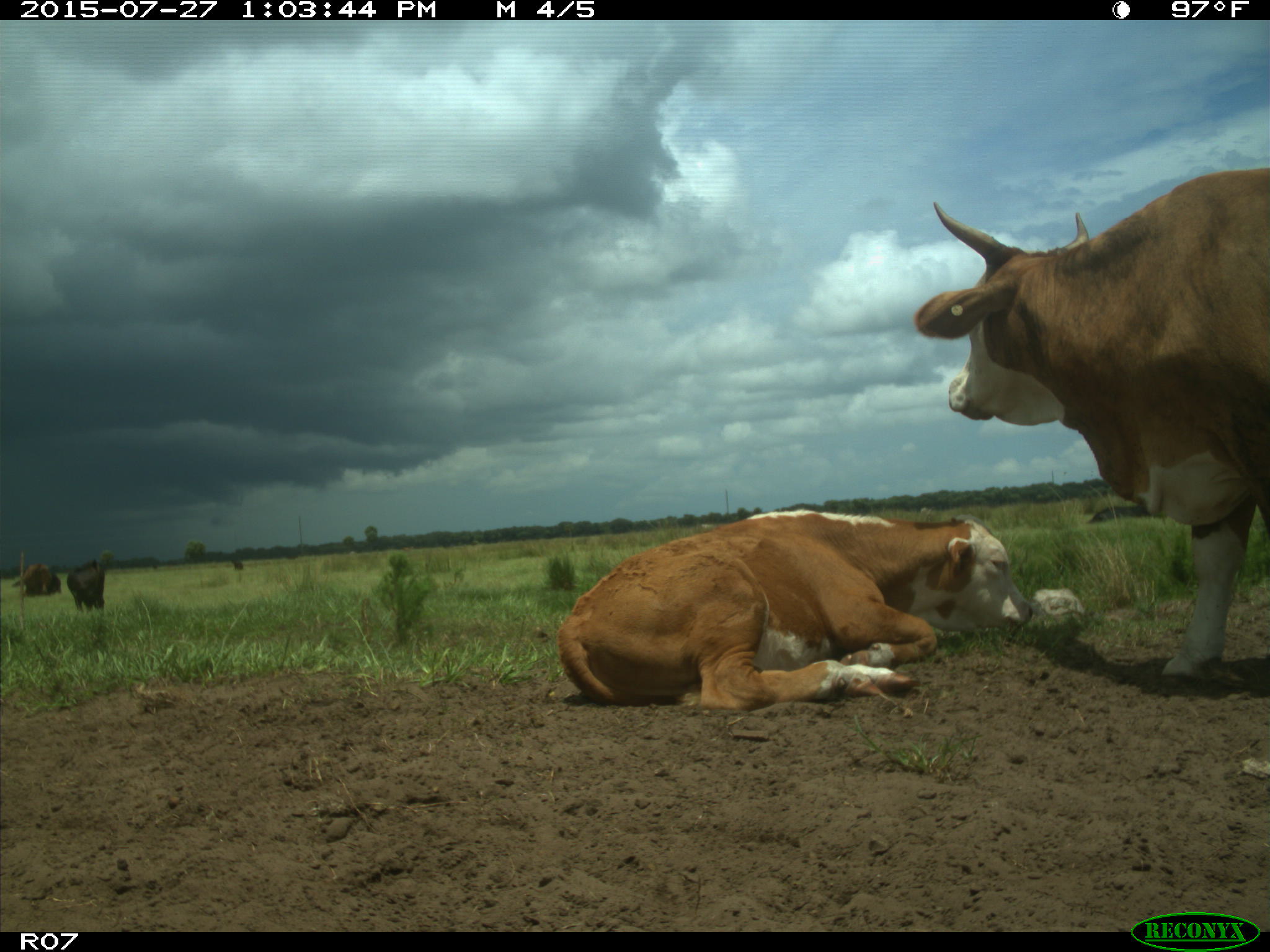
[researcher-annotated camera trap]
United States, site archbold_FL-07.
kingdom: Animalia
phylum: Chordata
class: Mammalia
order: Artiodactyla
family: Bovidae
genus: Bos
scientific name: Bos taurus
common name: domestic cow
Bos taurus (domestic cow).